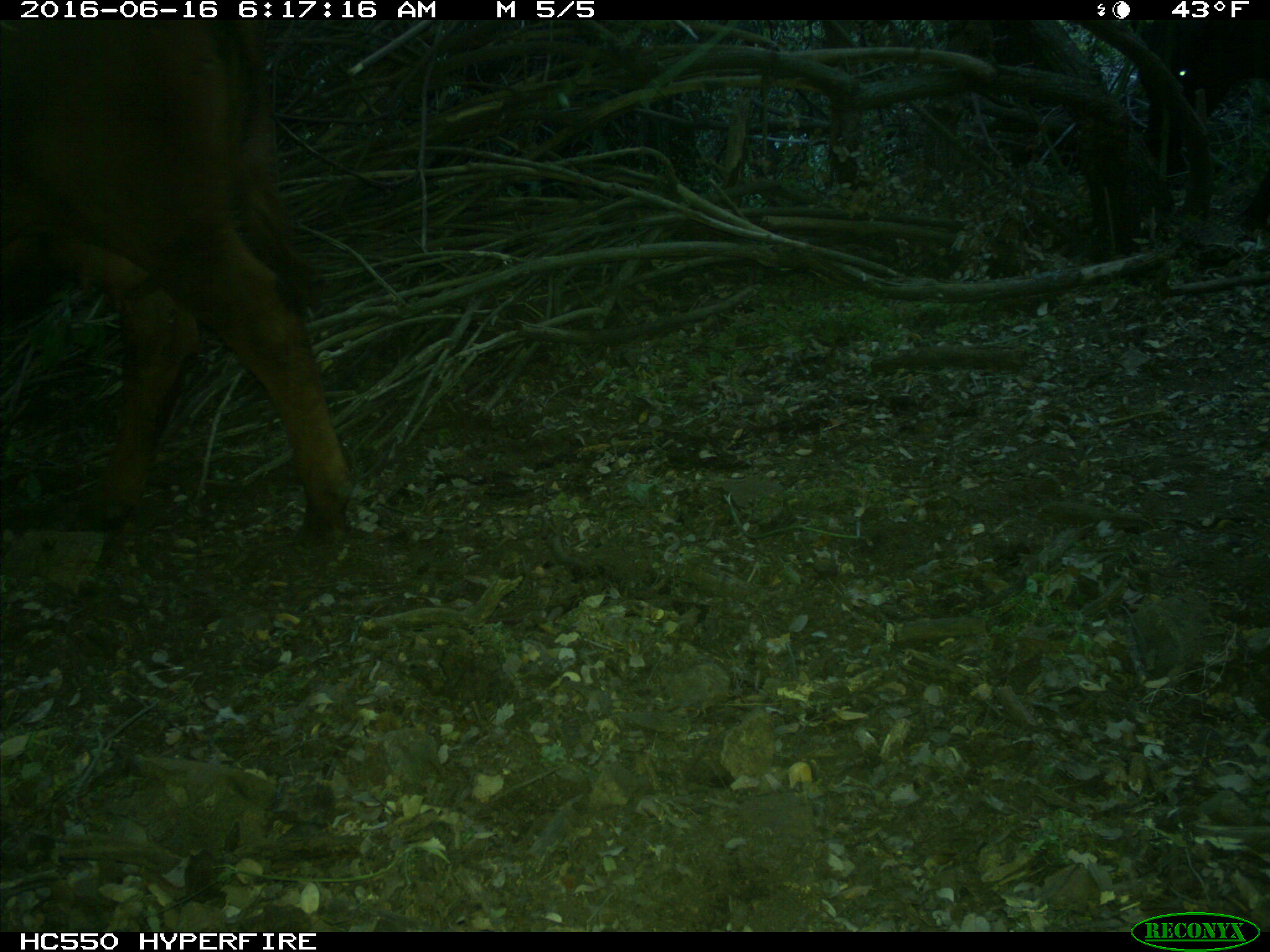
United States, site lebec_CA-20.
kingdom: Animalia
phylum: Chordata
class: Mammalia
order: Artiodactyla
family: Bovidae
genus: Bos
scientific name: Bos taurus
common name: domestic cow